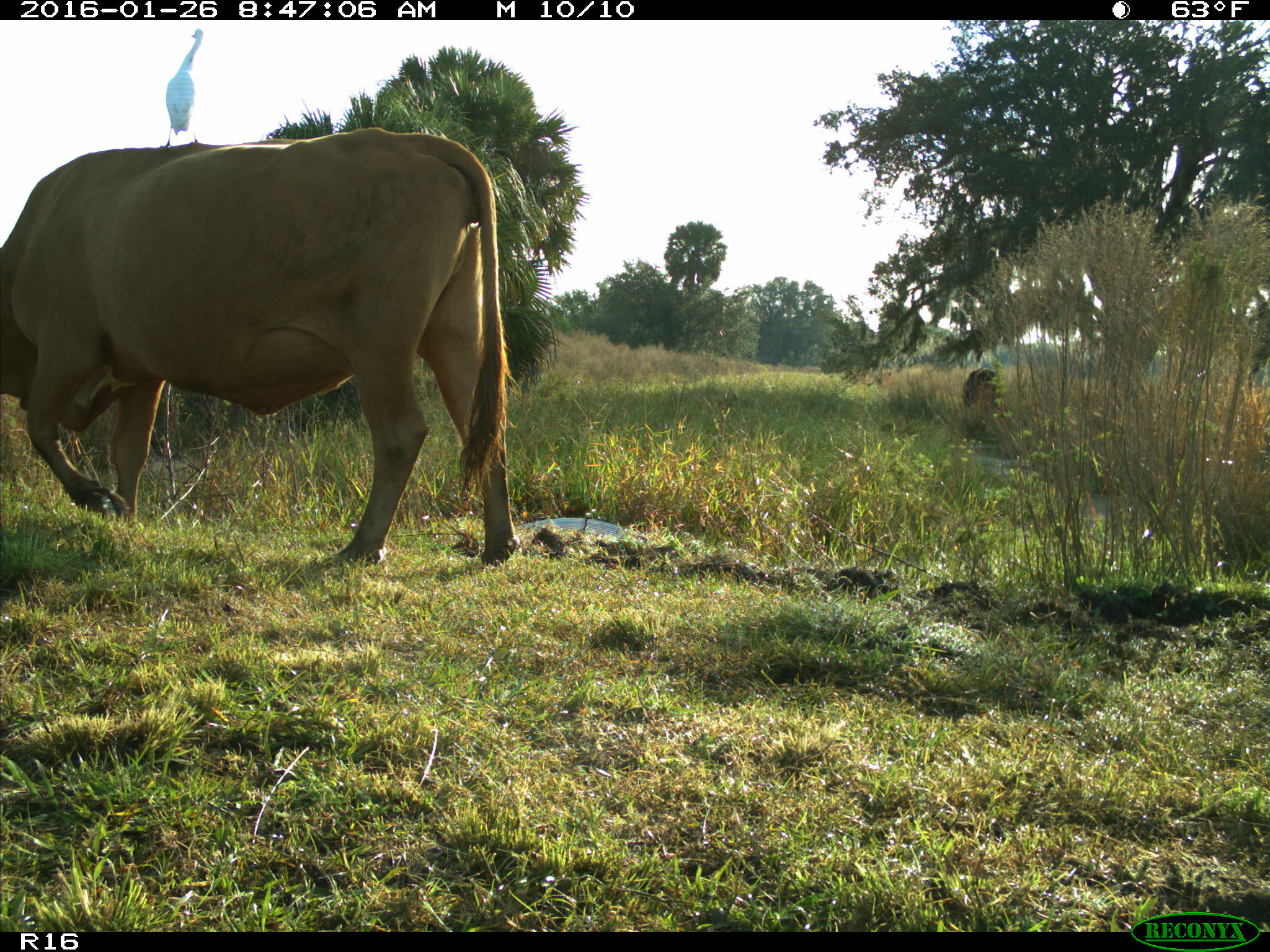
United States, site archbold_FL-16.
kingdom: Animalia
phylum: Chordata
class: Mammalia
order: Artiodactyla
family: Bovidae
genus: Bos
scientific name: Bos taurus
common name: domestic cow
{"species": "Bos taurus (domestic cow)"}